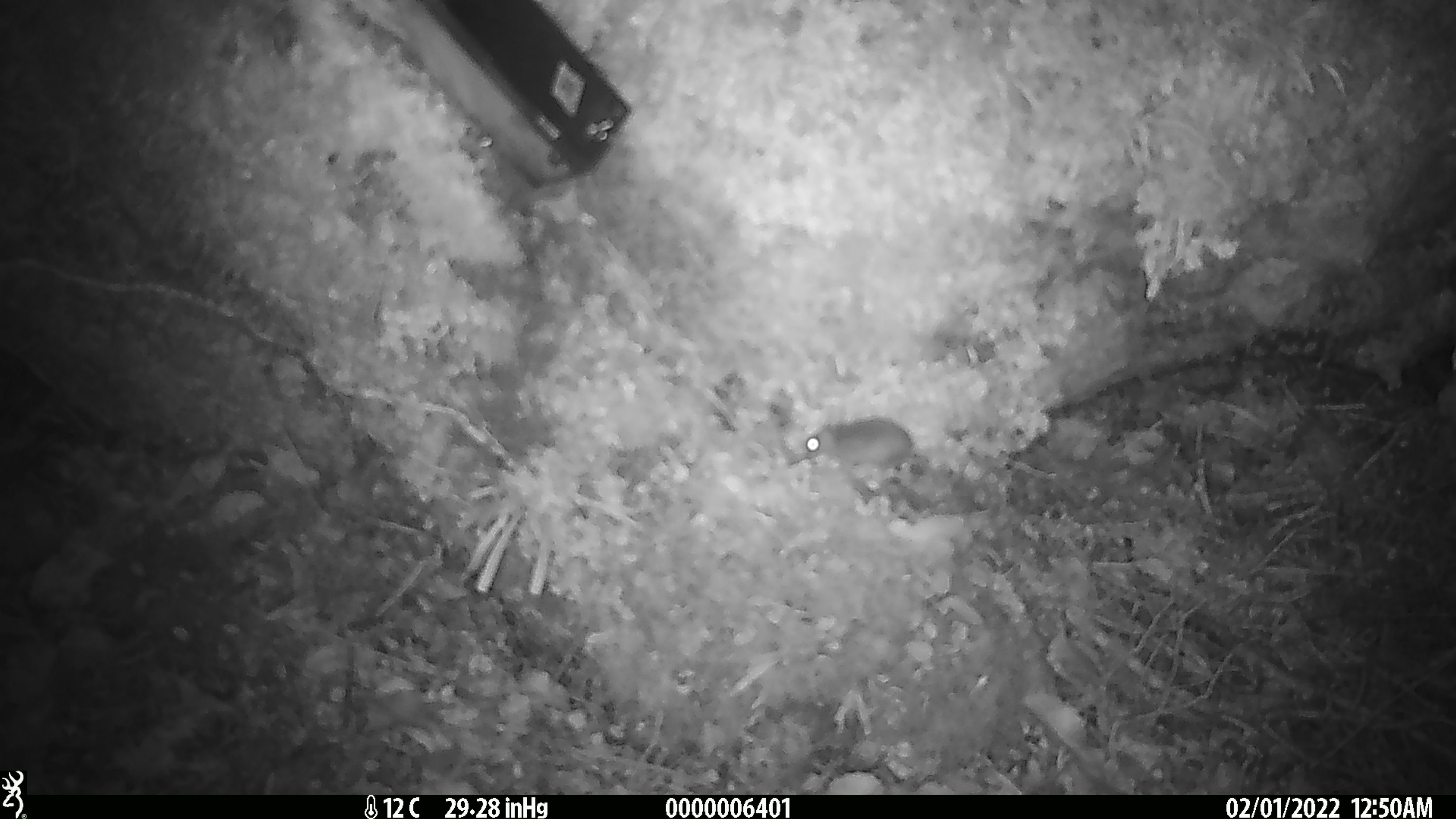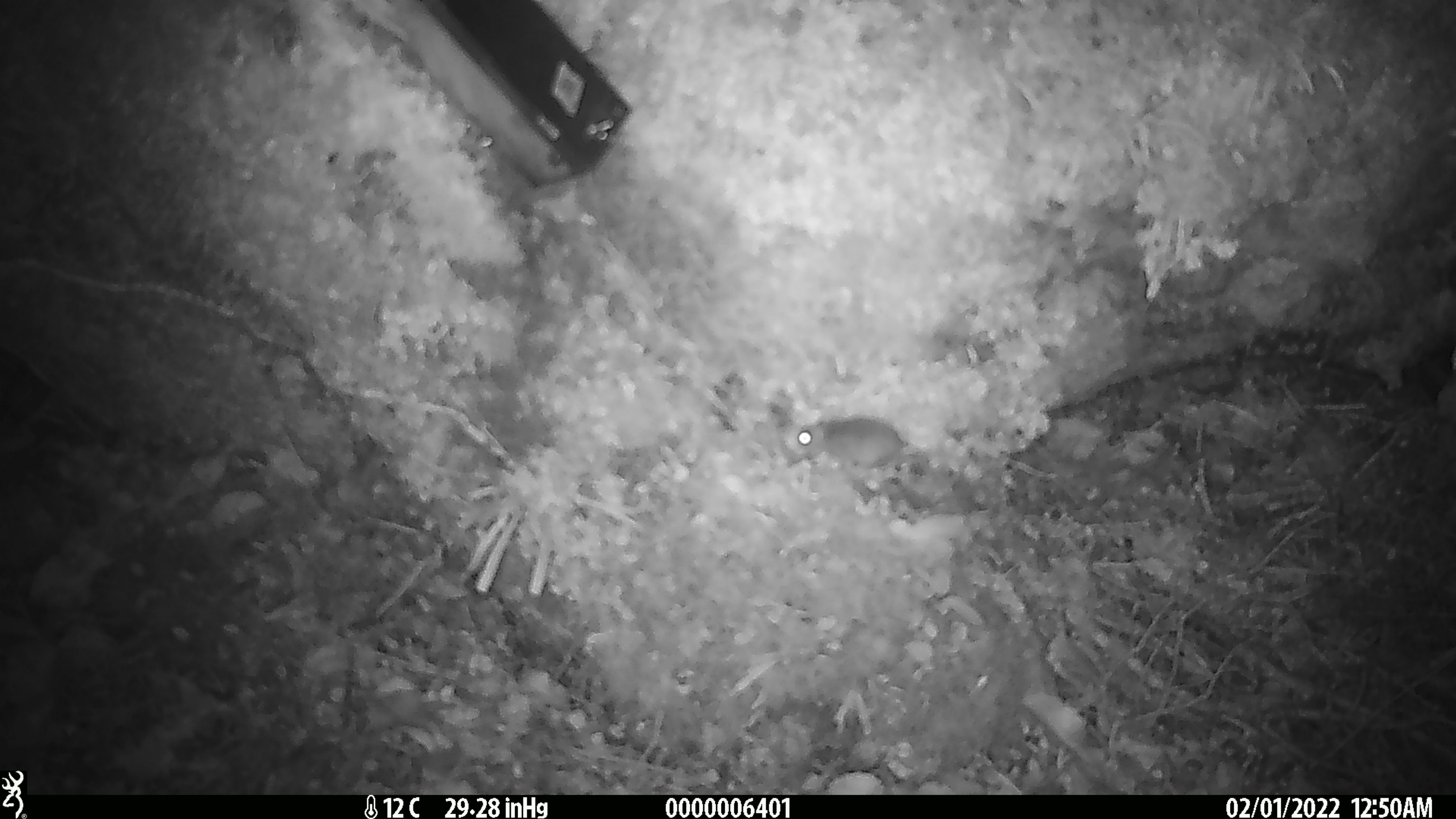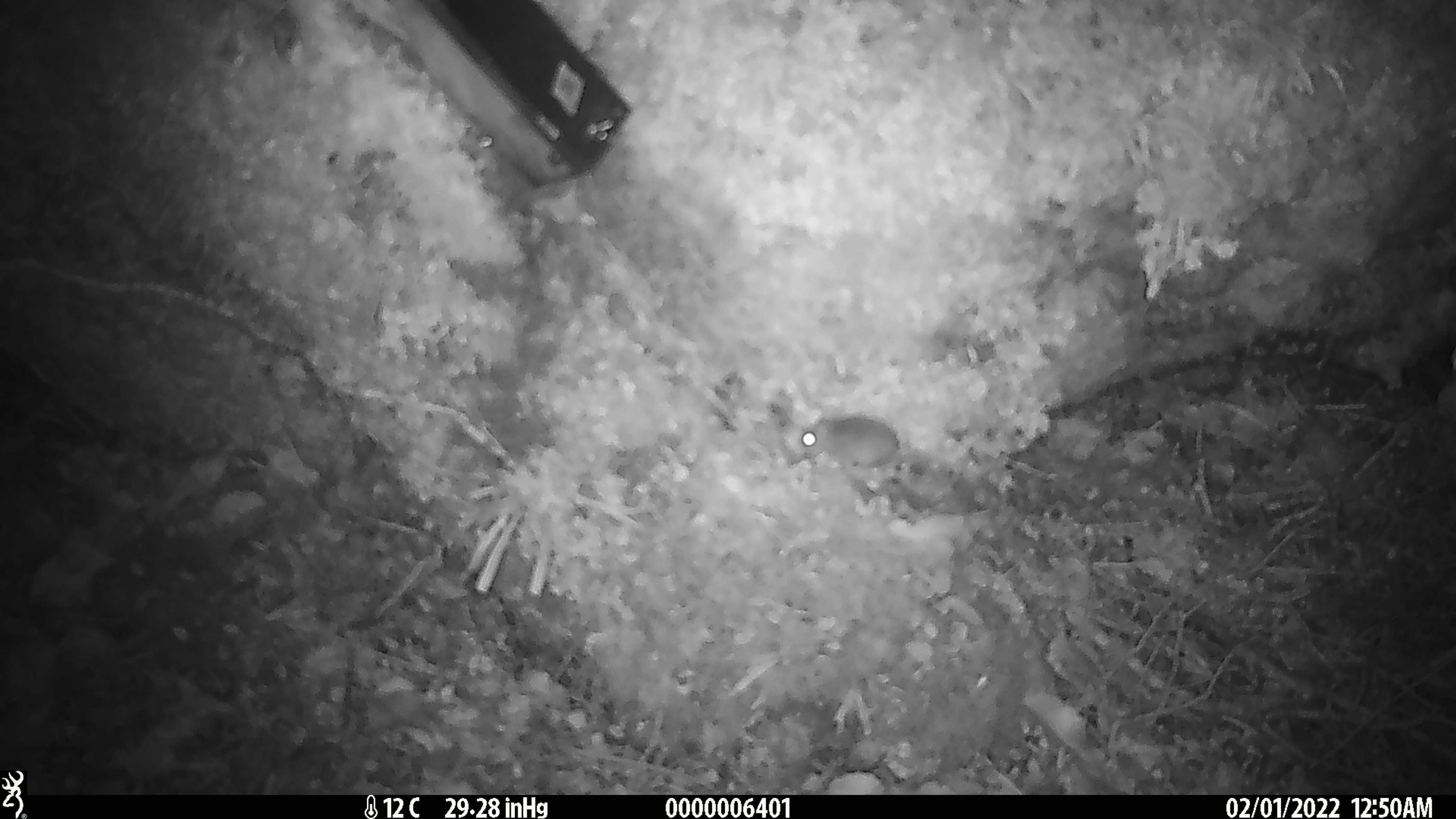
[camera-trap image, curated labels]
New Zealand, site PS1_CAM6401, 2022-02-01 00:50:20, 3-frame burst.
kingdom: Animalia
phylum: Chordata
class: Mammalia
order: Rodentia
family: Muridae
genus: Mus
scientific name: Mus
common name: mouse